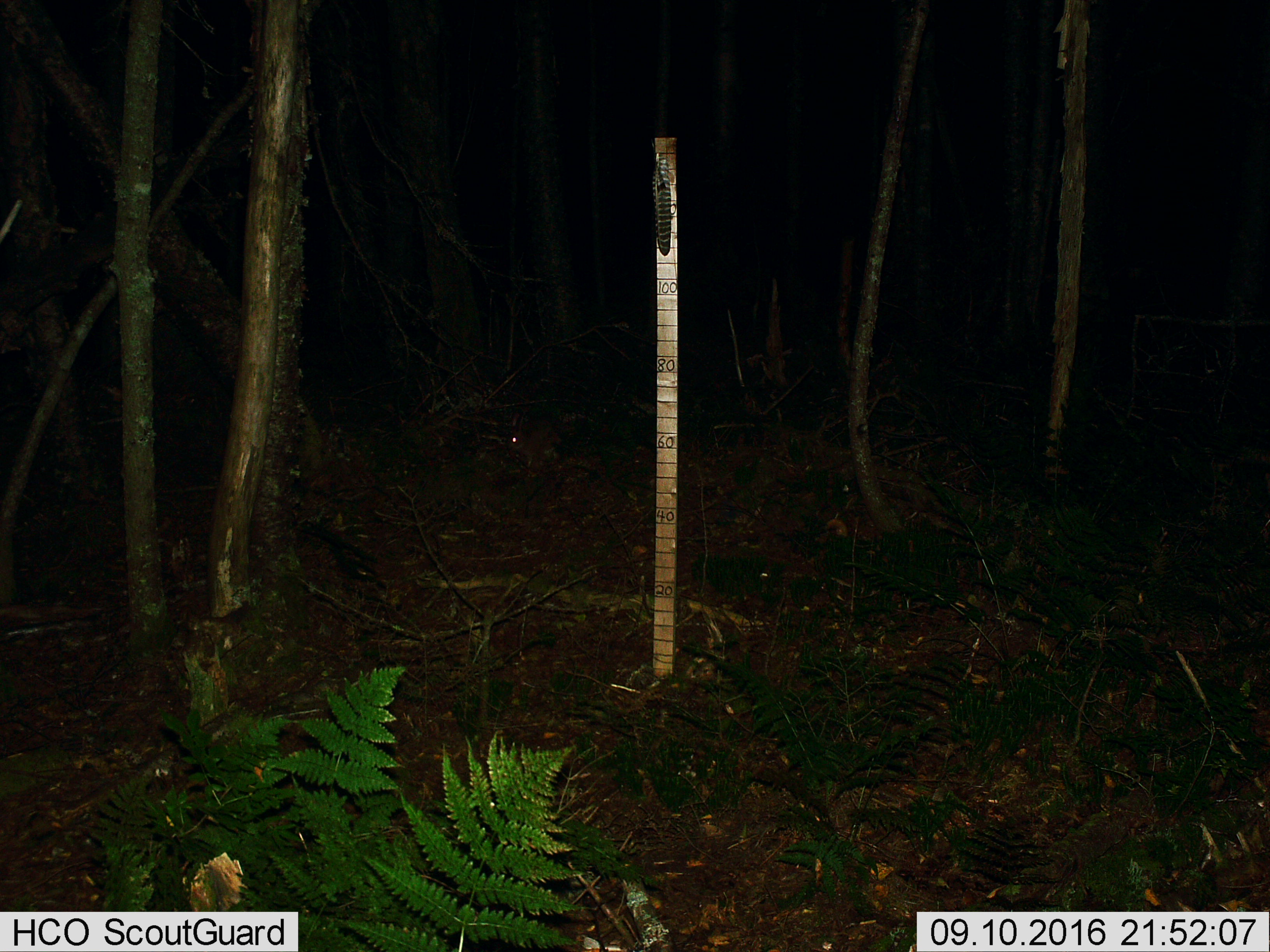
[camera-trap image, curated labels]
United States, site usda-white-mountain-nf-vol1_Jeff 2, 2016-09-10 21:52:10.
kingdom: Animalia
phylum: Chordata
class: Mammalia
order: Lagomorpha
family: Leporidae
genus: Lepus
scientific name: Lepus americanus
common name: snowshoe hare